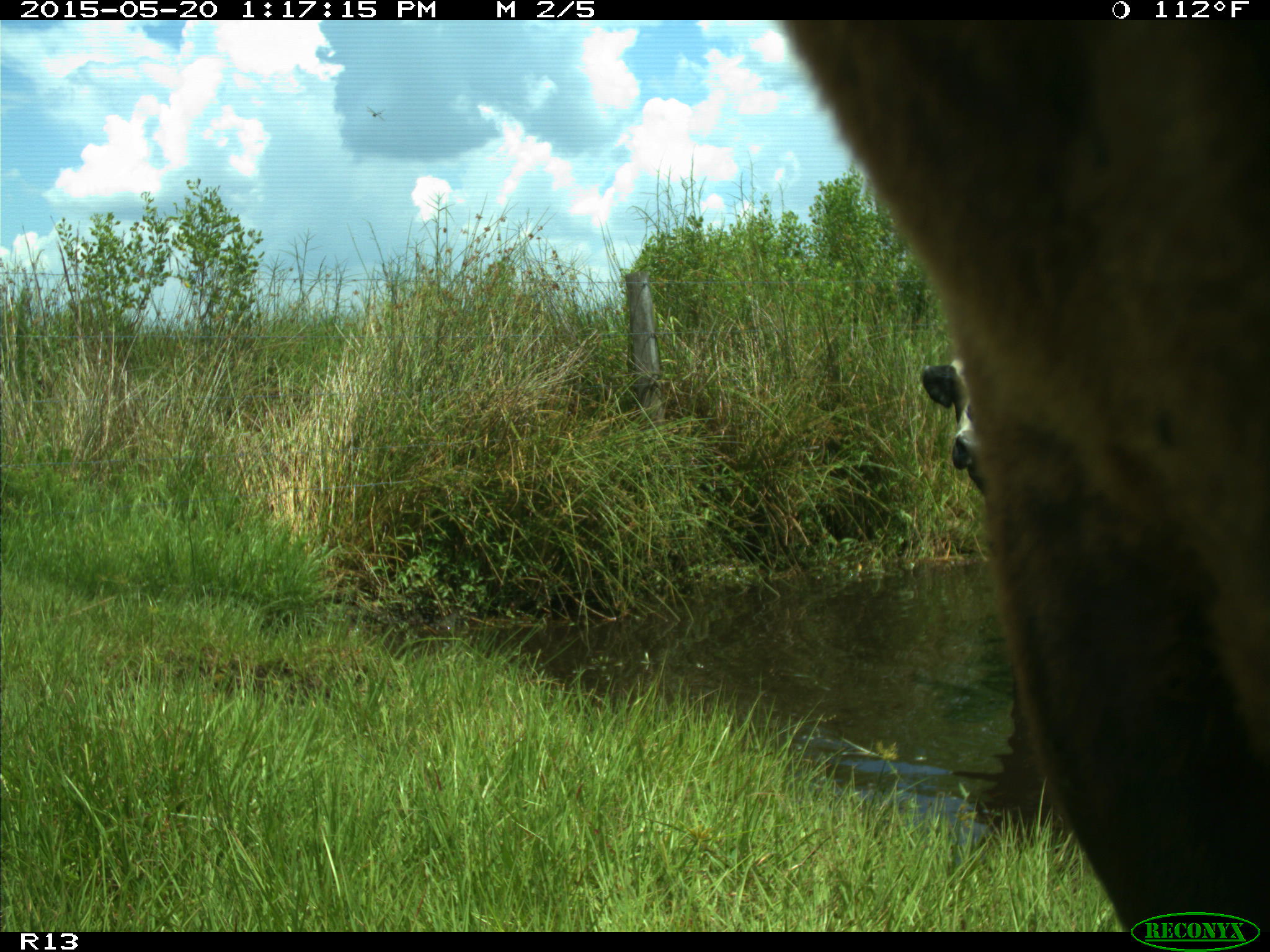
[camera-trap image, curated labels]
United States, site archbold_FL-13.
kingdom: Animalia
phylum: Chordata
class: Mammalia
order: Artiodactyla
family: Bovidae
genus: Bos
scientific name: Bos taurus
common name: domestic cow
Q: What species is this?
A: Bos taurus (domestic cow).